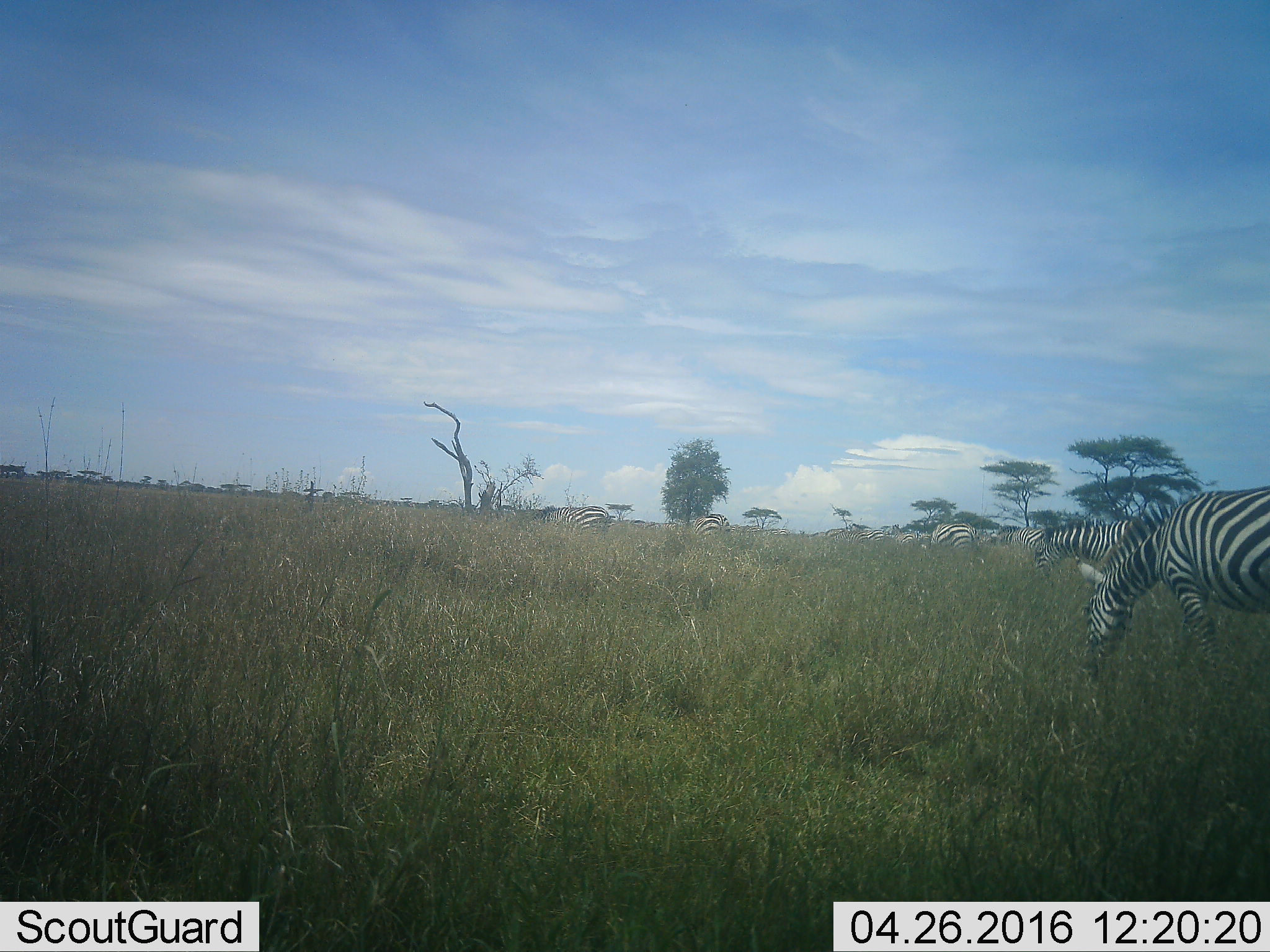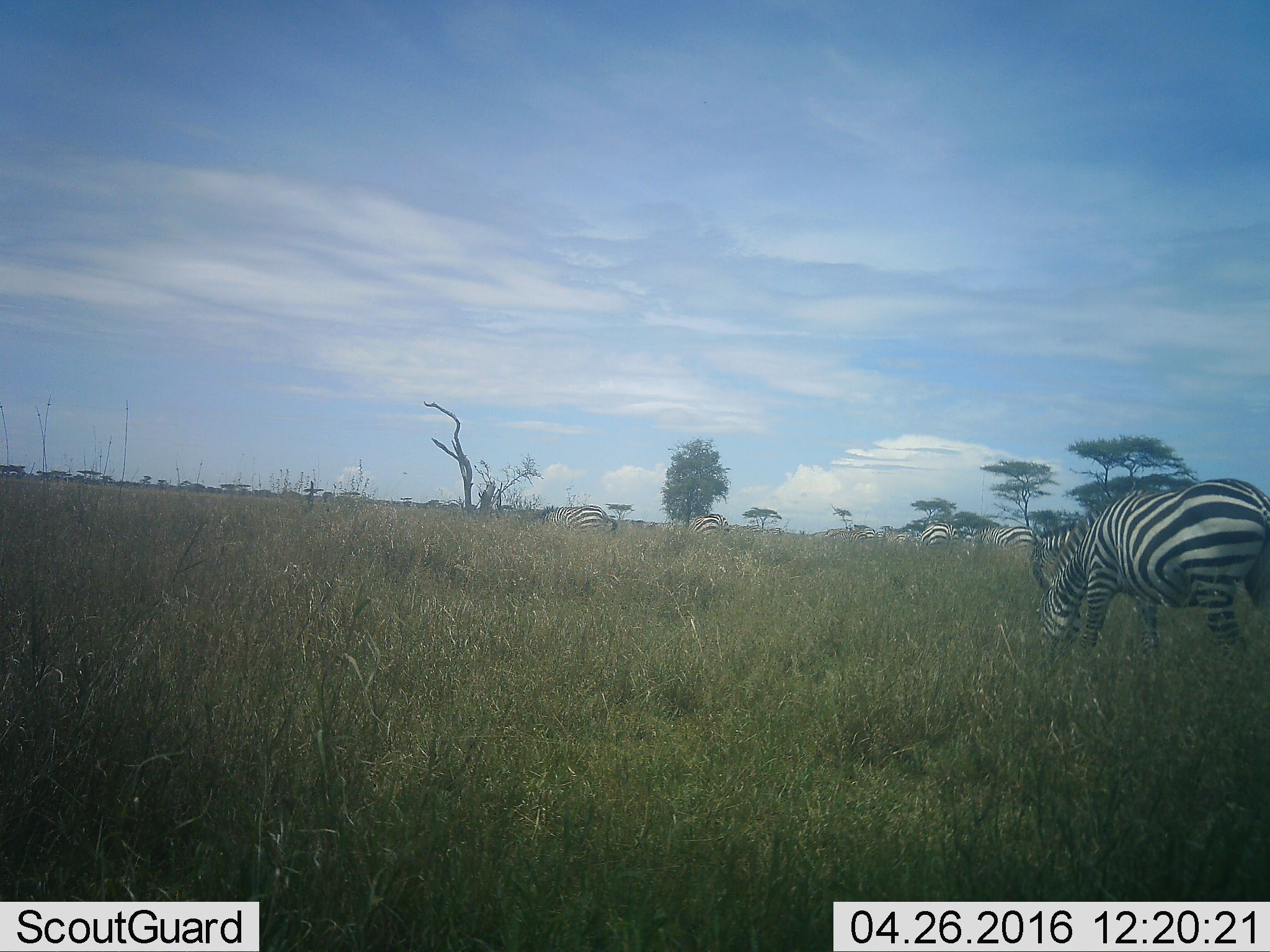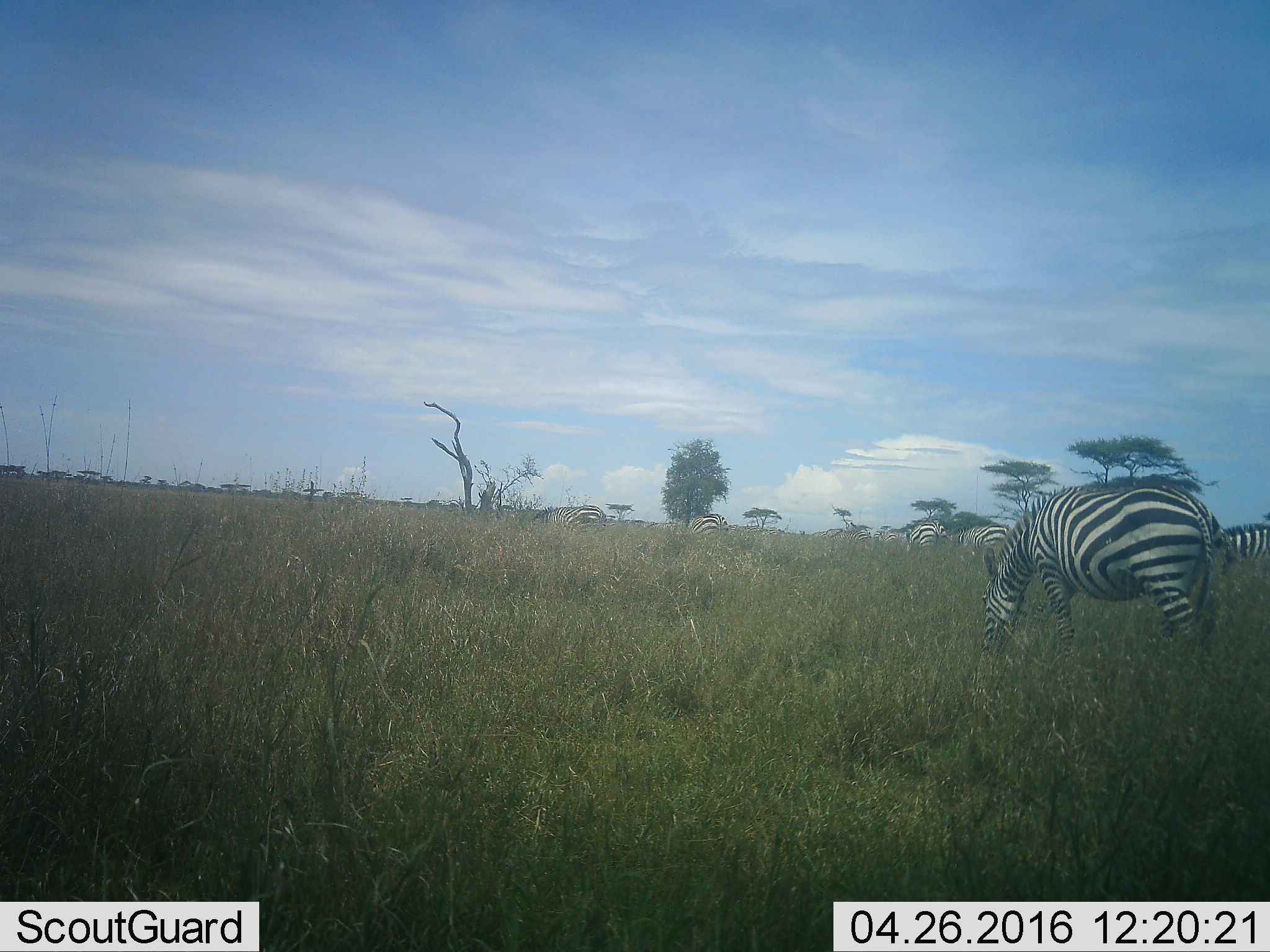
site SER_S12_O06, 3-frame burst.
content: unidentified animal